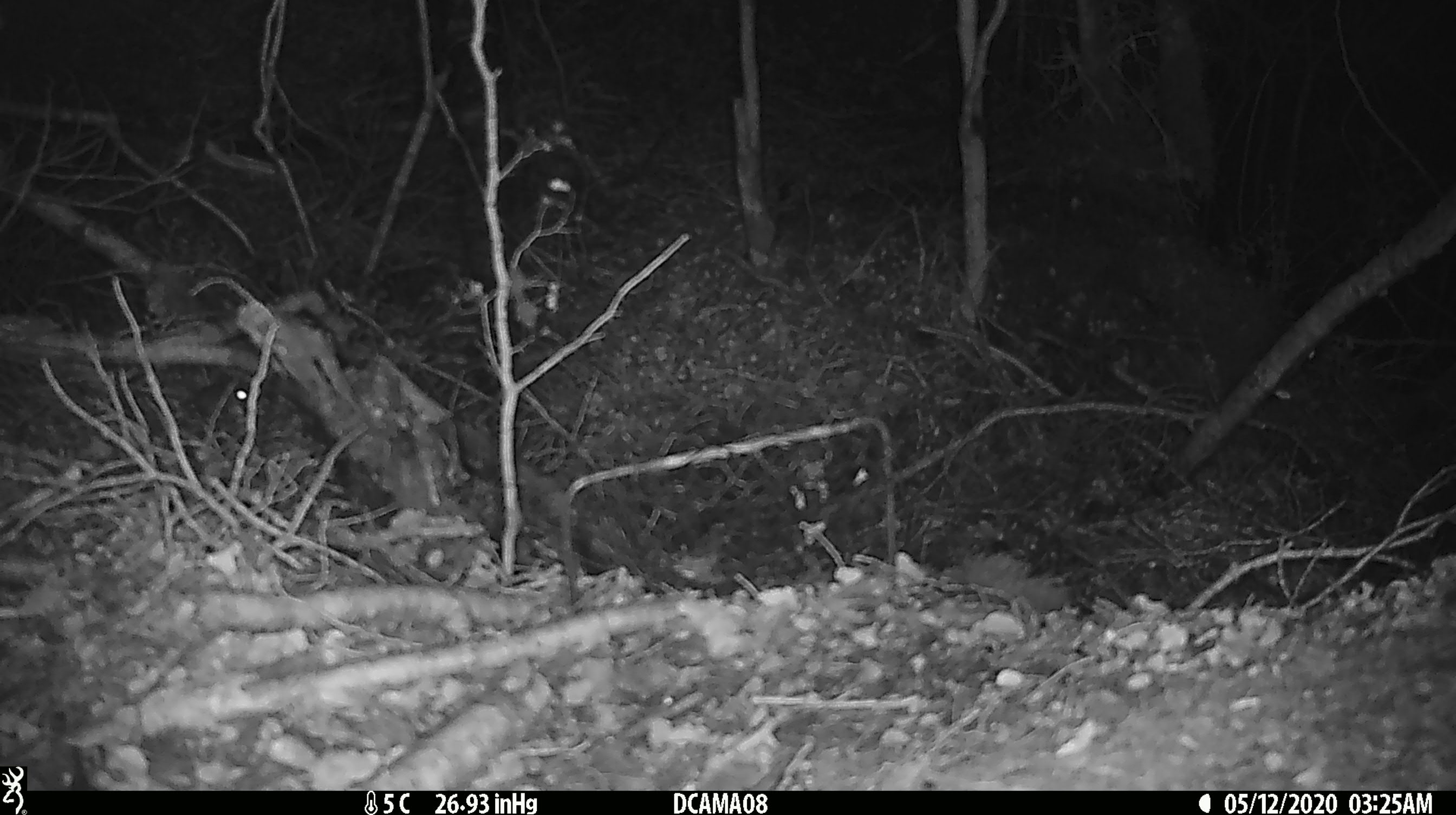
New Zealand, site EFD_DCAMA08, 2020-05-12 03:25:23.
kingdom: Animalia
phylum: Chordata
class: Mammalia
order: Rodentia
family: Muridae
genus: Mus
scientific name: Mus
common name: mouse